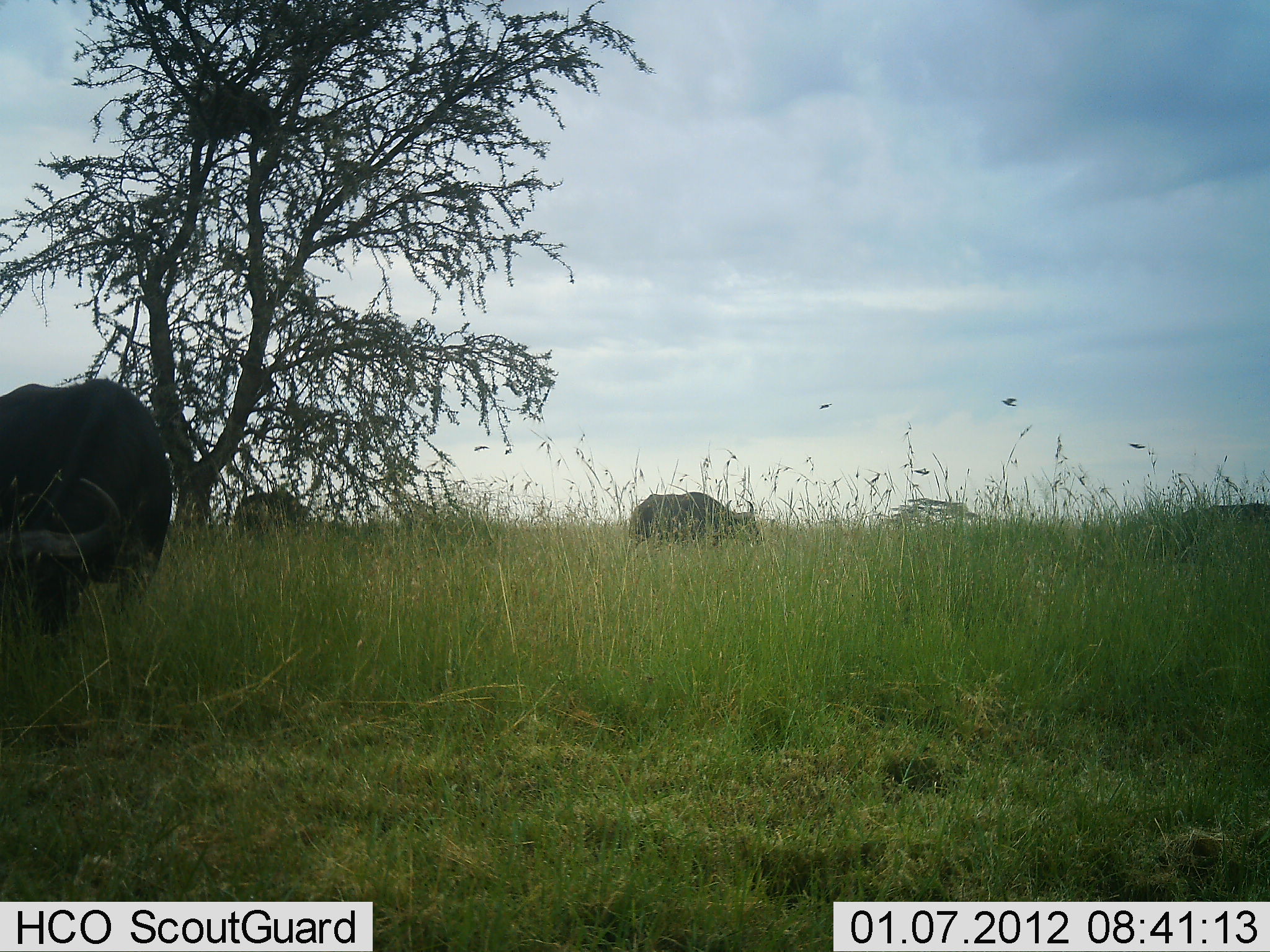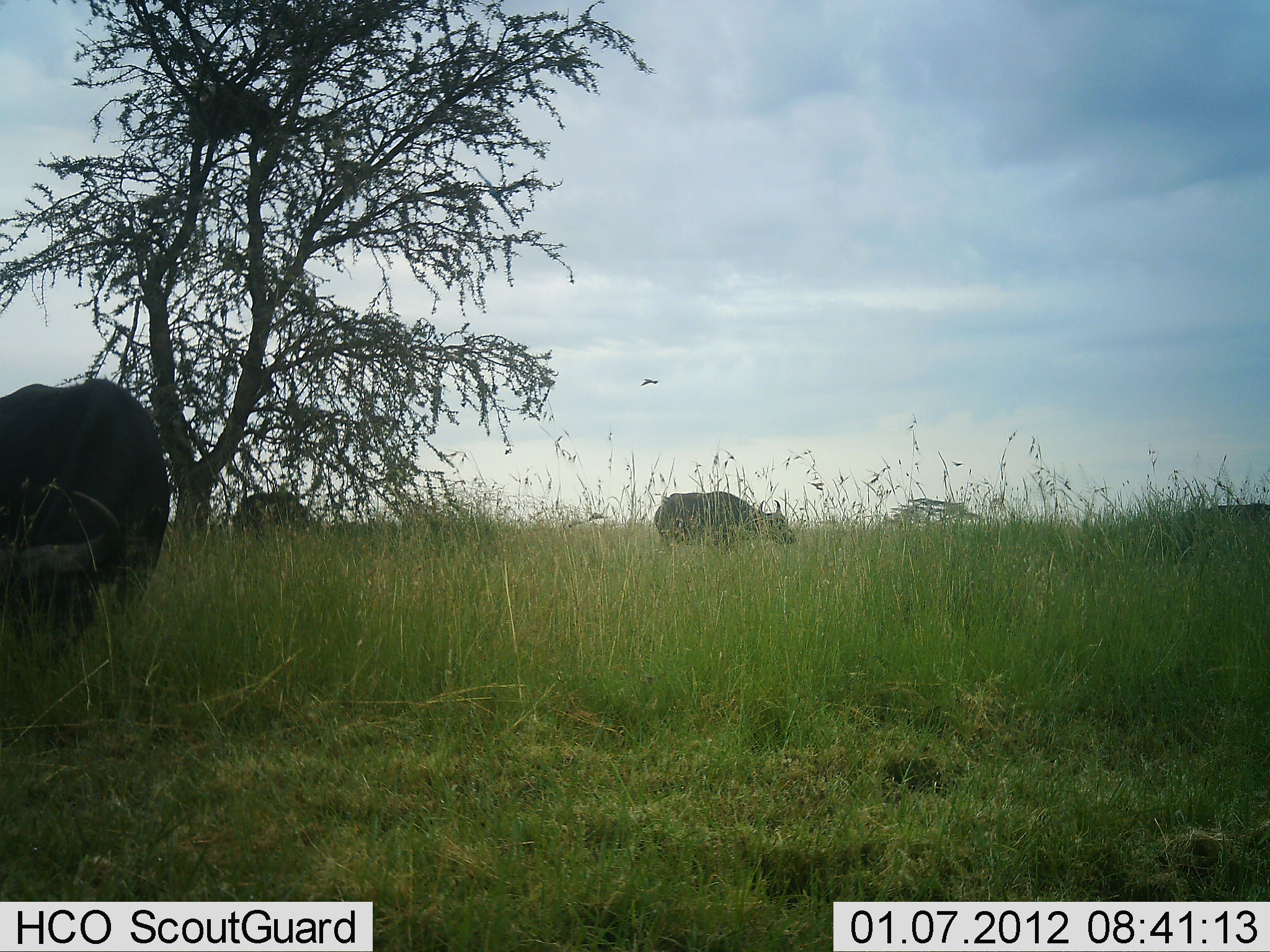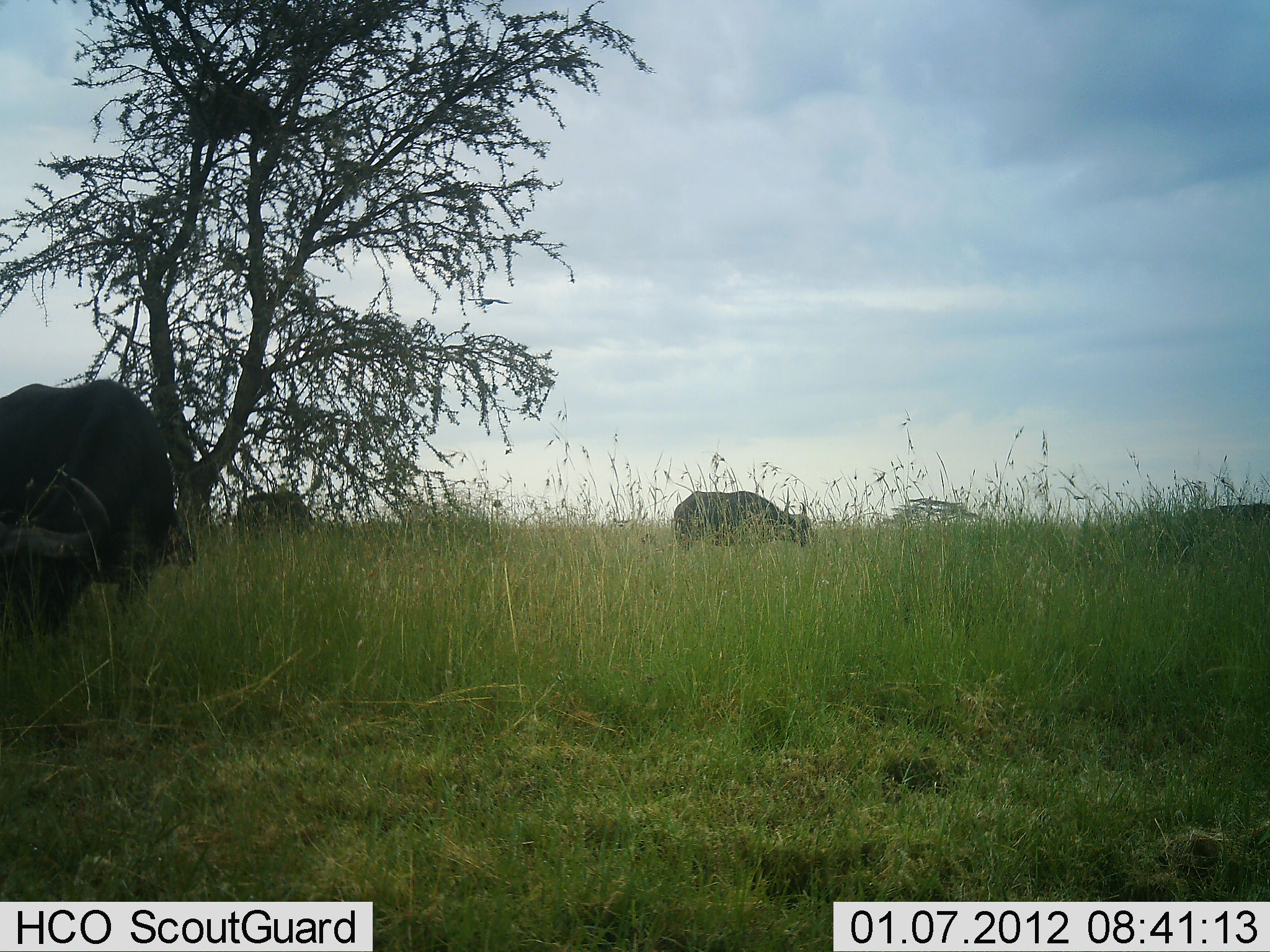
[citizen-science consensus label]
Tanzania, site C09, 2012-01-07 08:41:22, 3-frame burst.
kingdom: Animalia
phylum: Chordata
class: Mammalia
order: Artiodactyla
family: Bovidae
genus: Syncerus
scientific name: Syncerus caffer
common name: cape buffalo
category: buffalo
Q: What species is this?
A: Buffalo (cape buffalo) (Syncerus caffer).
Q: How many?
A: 3.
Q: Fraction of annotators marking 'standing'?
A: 32%.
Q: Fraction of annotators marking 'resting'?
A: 0%.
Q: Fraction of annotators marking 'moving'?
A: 48%.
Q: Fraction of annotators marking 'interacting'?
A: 0%.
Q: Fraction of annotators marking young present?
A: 0%.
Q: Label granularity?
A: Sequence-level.